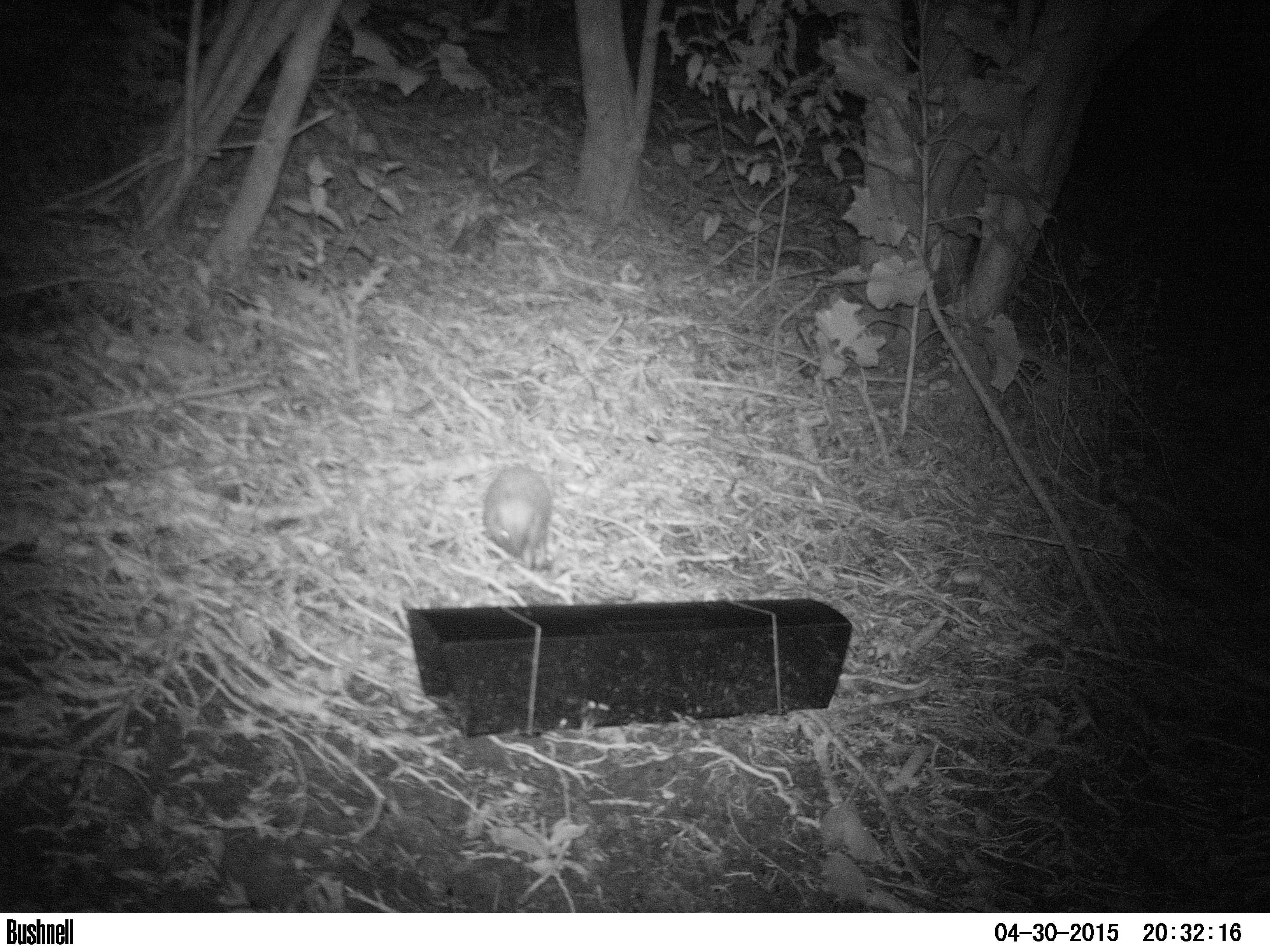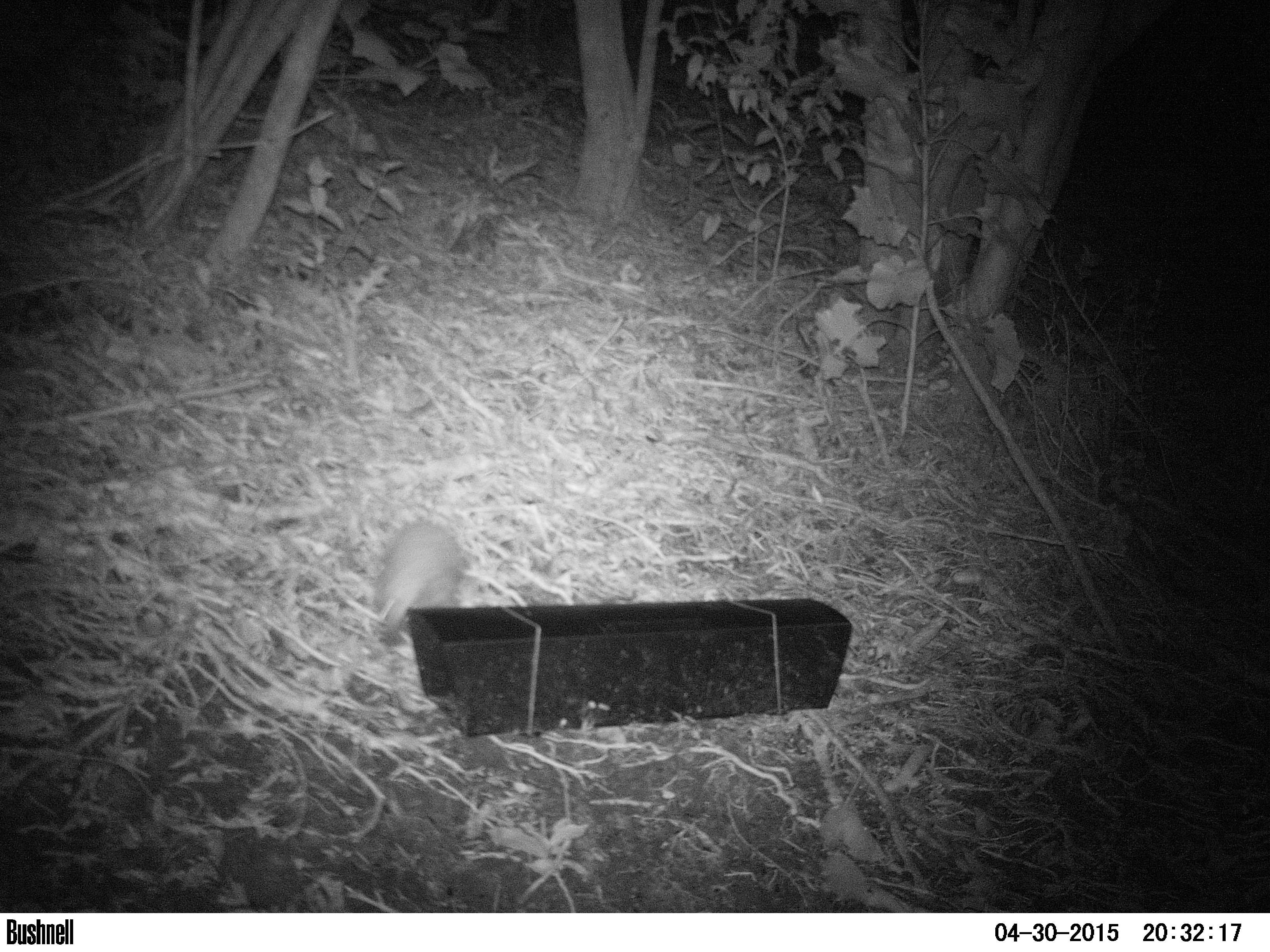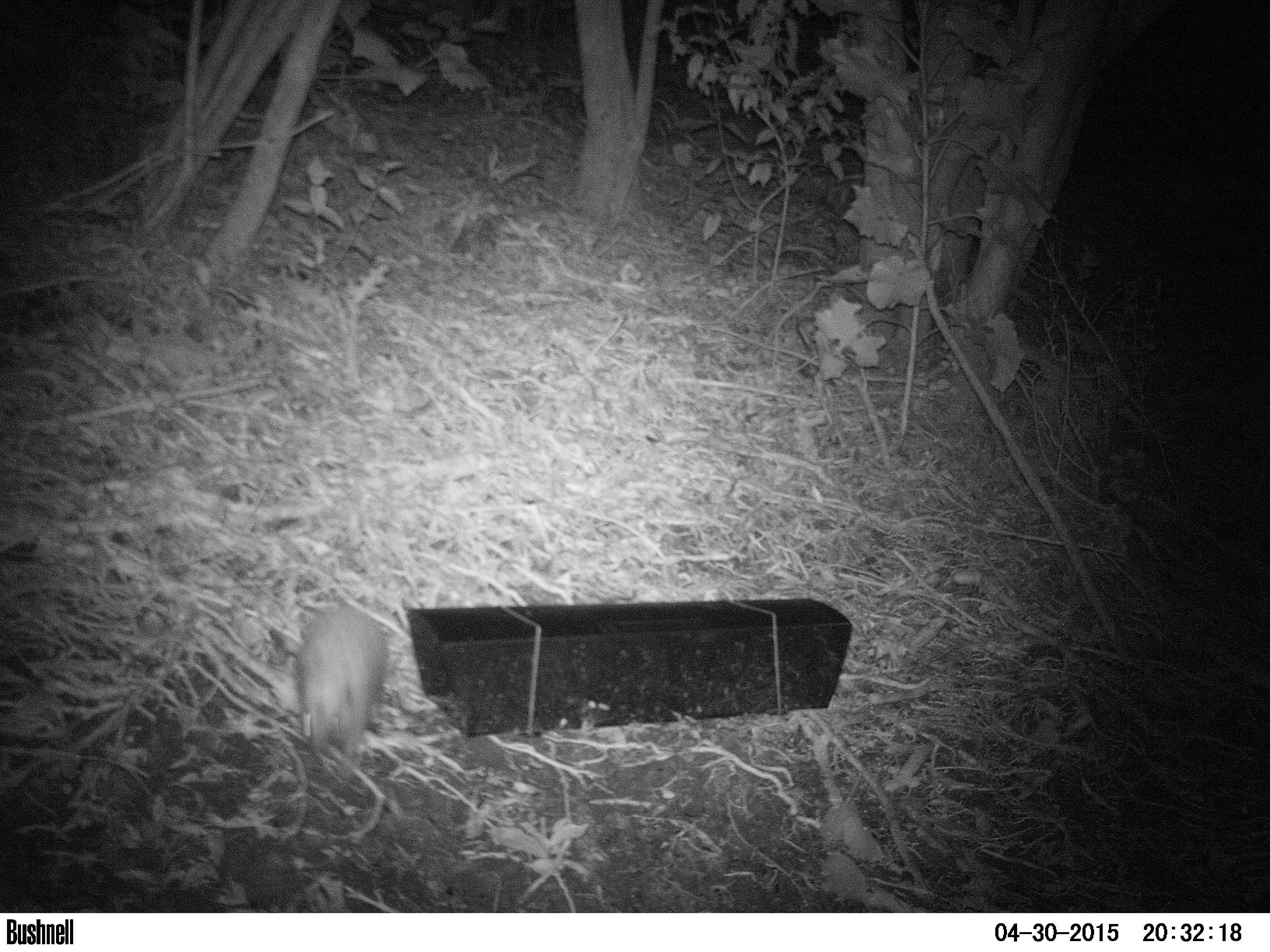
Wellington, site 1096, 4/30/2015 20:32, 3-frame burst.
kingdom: Animalia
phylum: Chordata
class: Mammalia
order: Eulipotyphla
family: Erinaceidae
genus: Erinaceus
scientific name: Erinaceus europaeus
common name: hedgehog